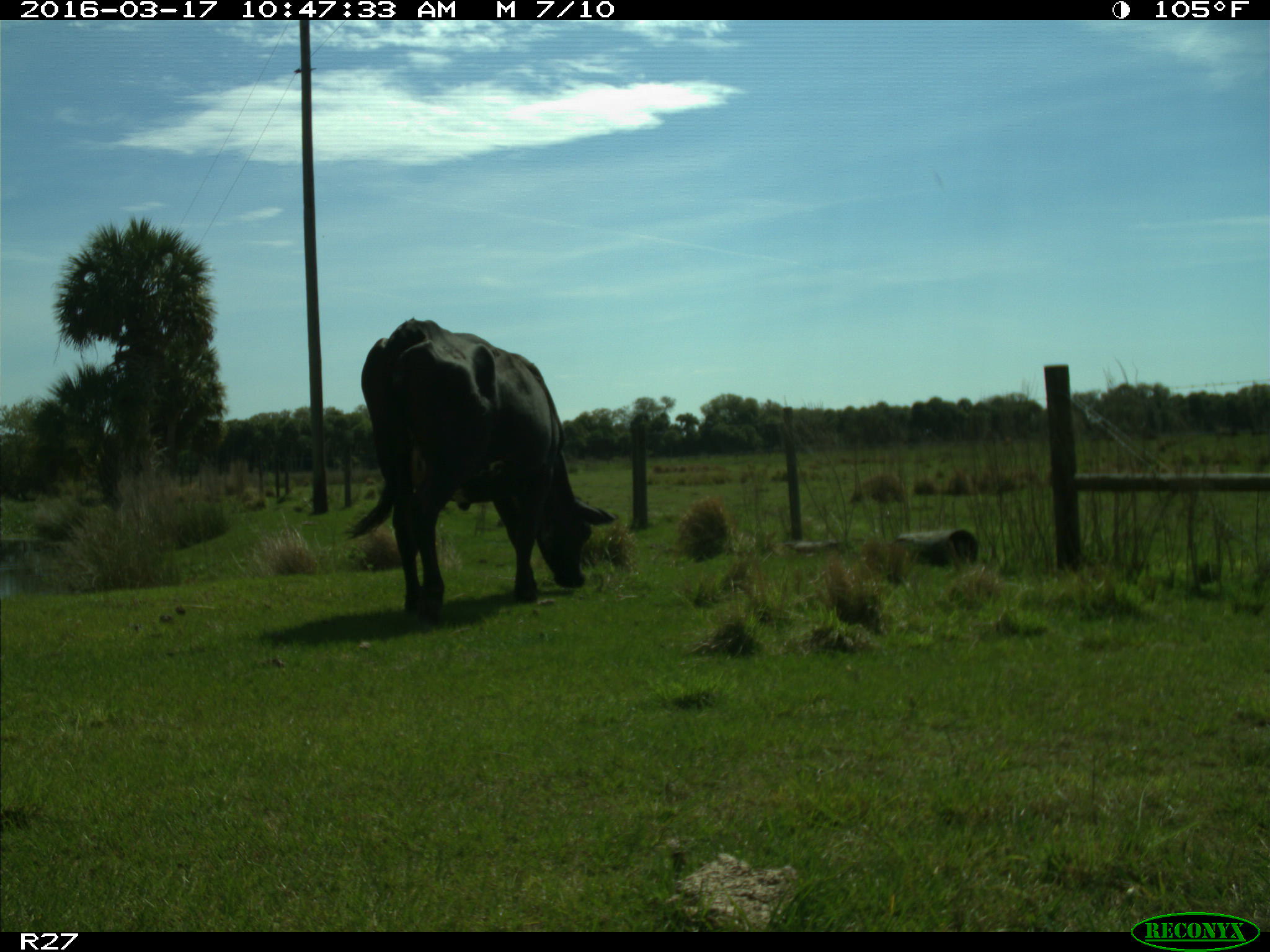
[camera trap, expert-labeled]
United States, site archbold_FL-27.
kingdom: Animalia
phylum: Chordata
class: Mammalia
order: Artiodactyla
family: Bovidae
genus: Bos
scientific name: Bos taurus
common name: domestic cow